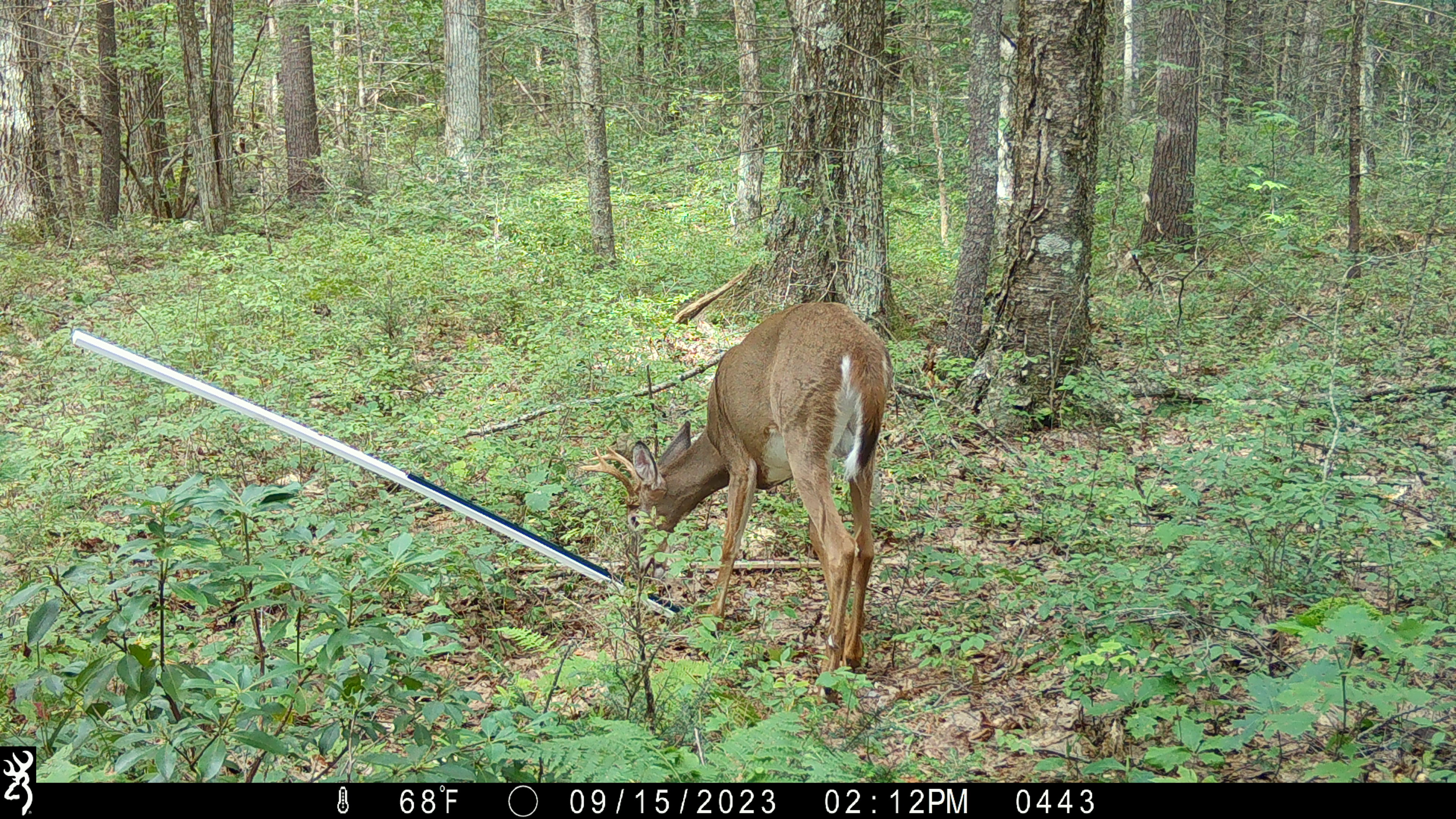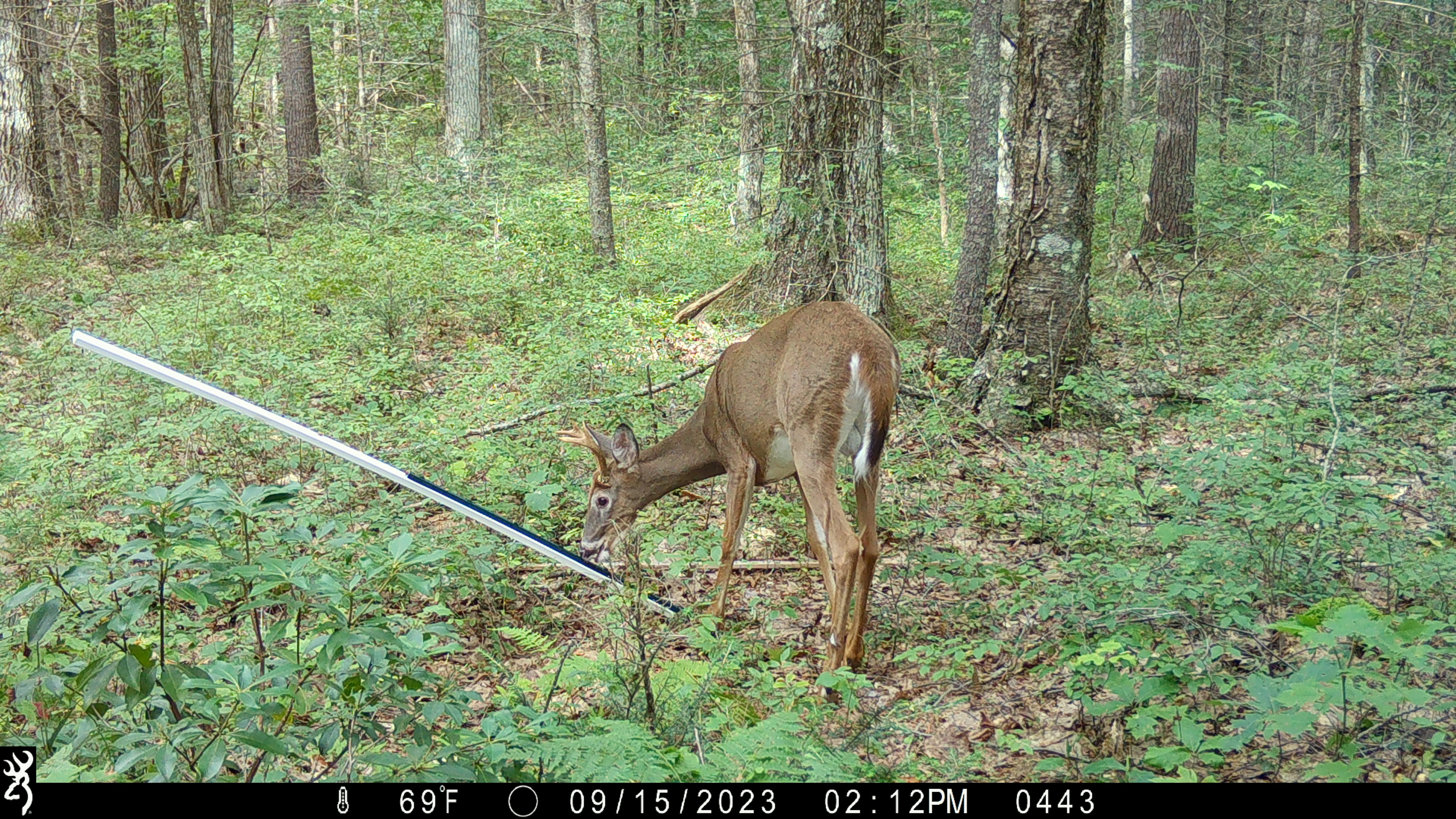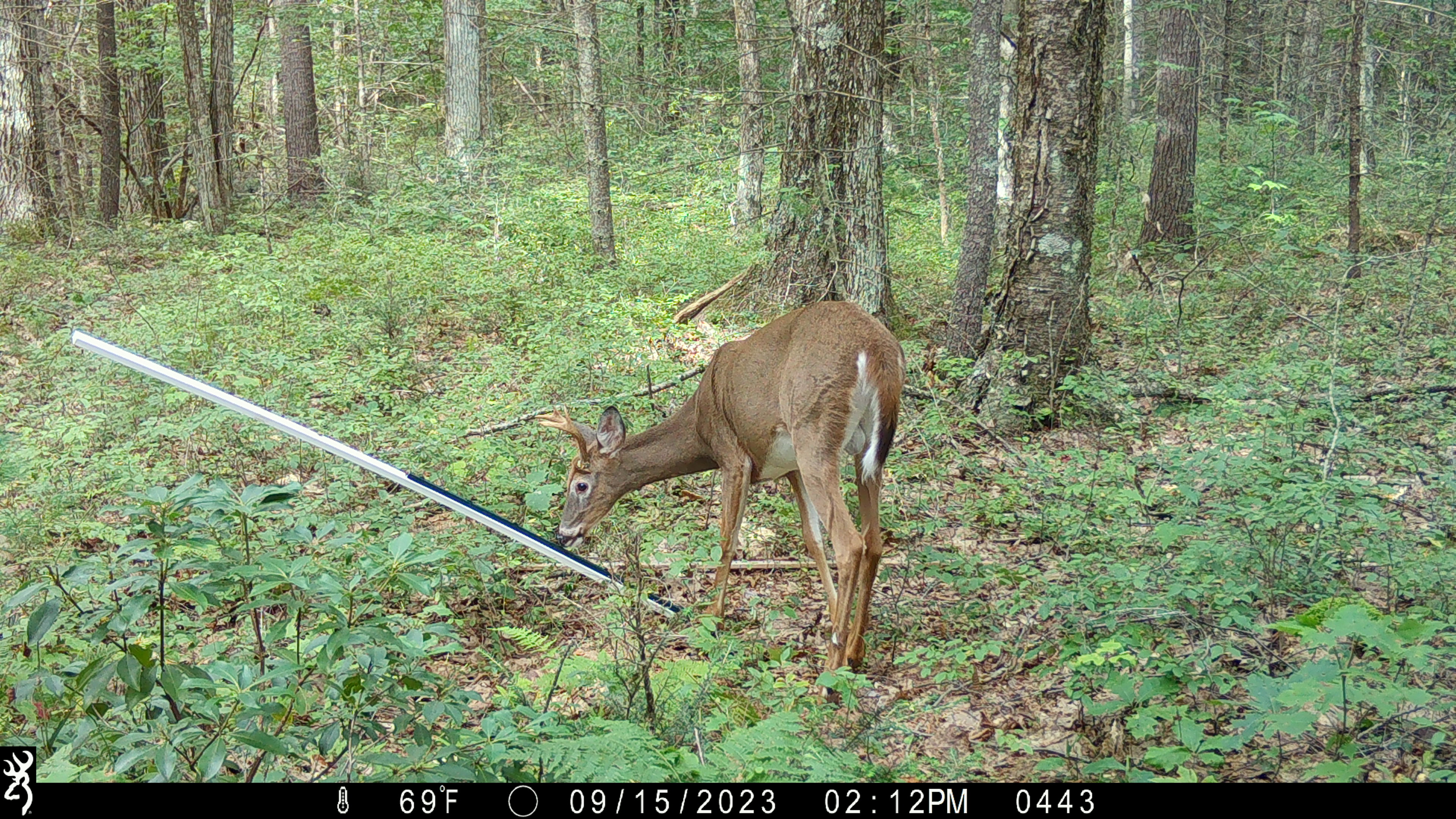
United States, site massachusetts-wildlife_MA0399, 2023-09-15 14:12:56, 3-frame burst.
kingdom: Animalia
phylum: Chordata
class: Mammalia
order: Artiodactyla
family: Cervidae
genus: Odocoileus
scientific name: Odocoileus virginianus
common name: white-tailed deer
White-tailed deer (Odocoileus virginianus).